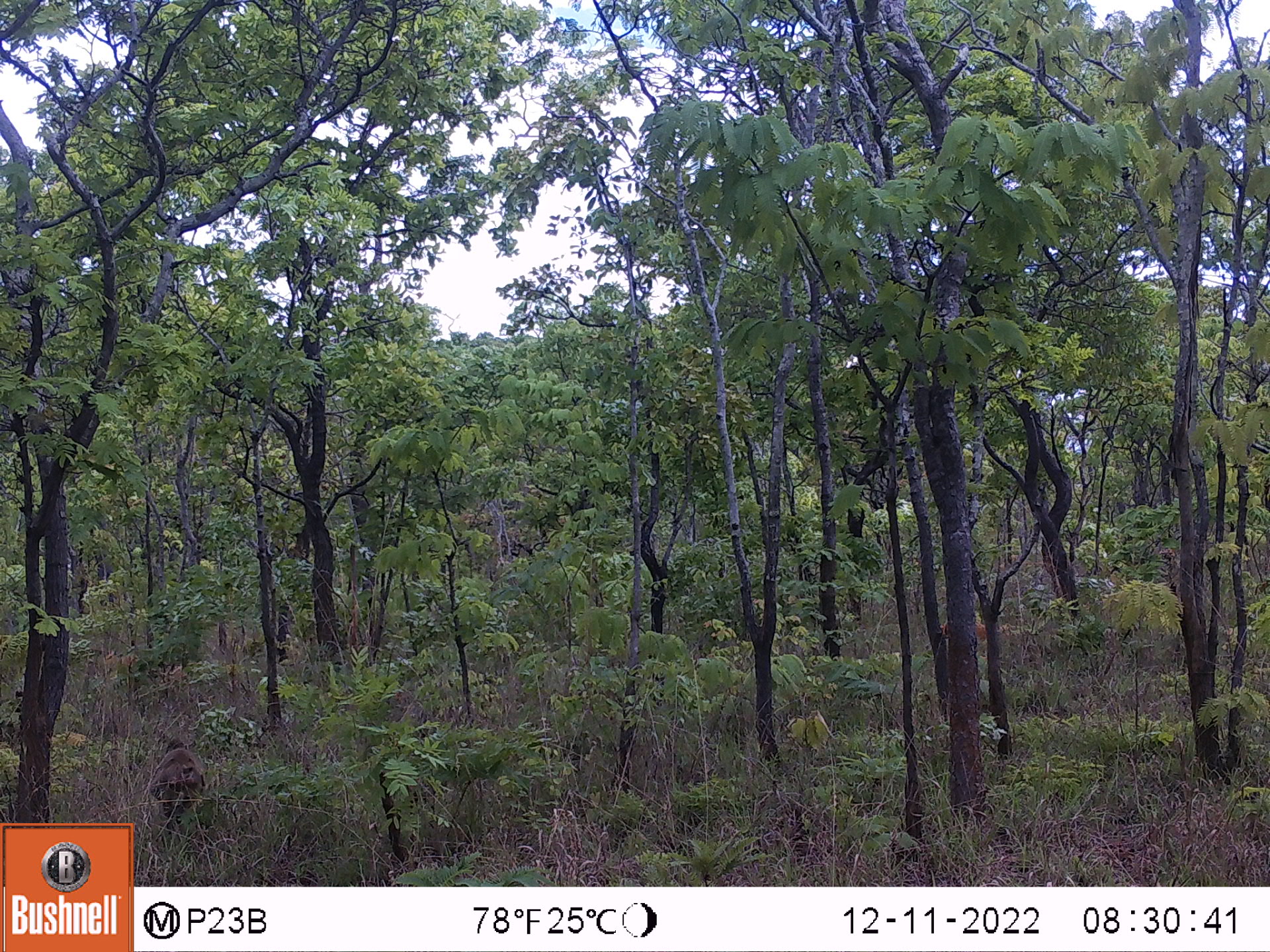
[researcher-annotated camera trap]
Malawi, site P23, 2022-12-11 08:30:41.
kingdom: Animalia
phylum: Chordata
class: Mammalia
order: Primates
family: Cercopithecidae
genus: Papio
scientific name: Papio cynocephalus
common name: yellow baboon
Yellow baboon (Papio cynocephalus), count 1.